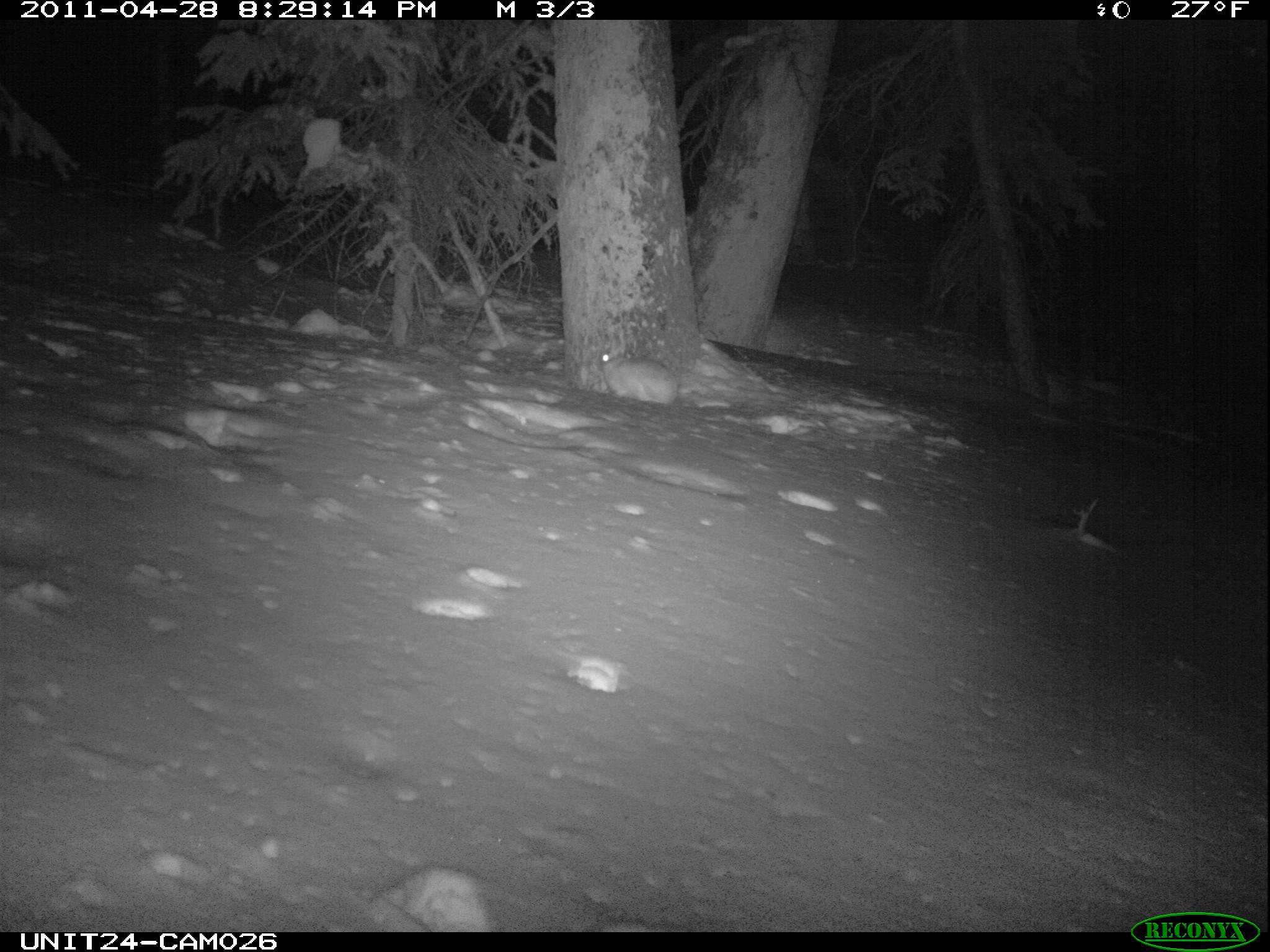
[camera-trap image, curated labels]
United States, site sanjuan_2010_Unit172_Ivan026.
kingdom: Animalia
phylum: Chordata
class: Mammalia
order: Lagomorpha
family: Leporidae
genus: Lepus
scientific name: Lepus americanus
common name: snowshoe hare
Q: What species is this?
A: Lepus americanus (snowshoe hare).